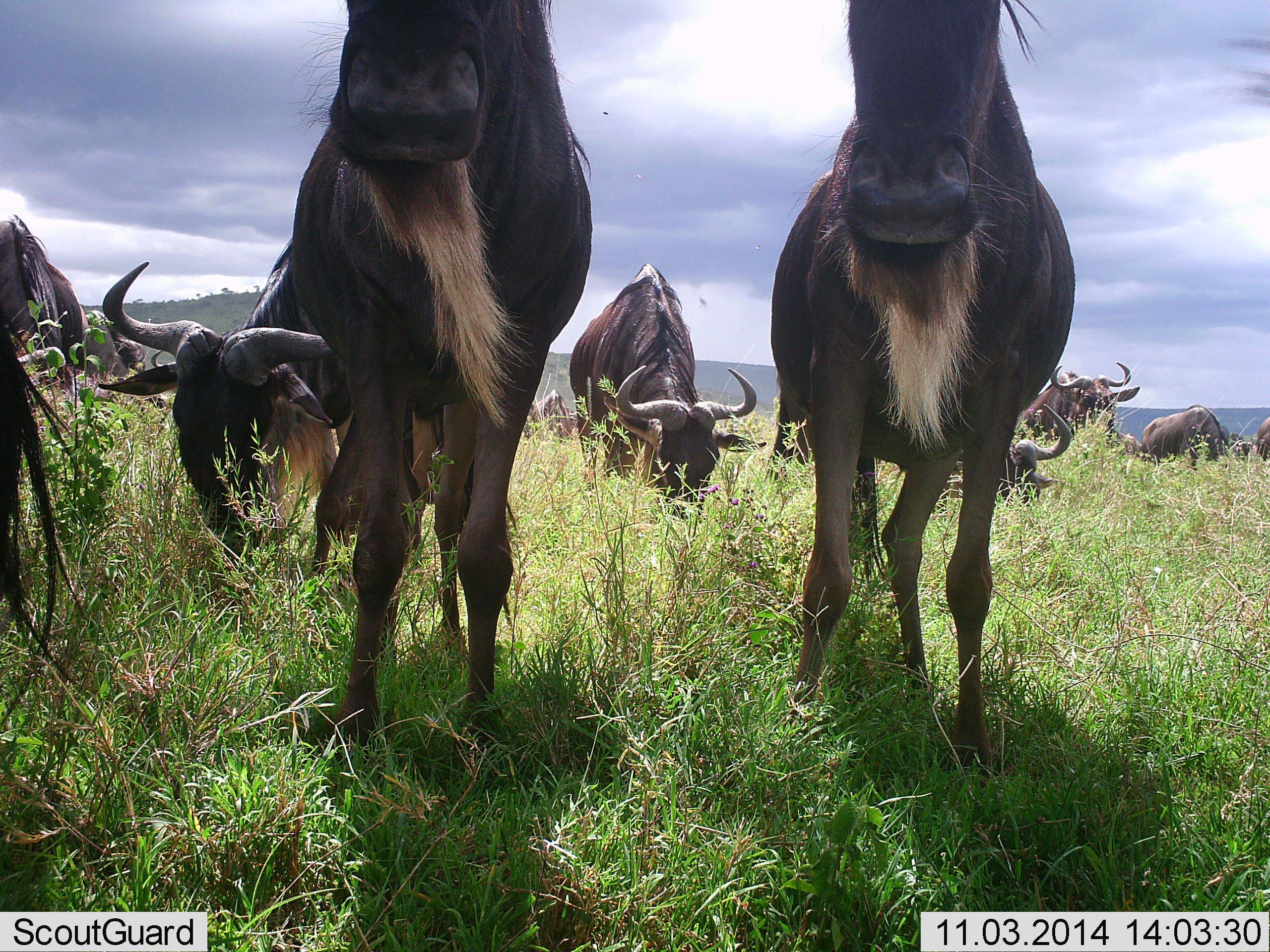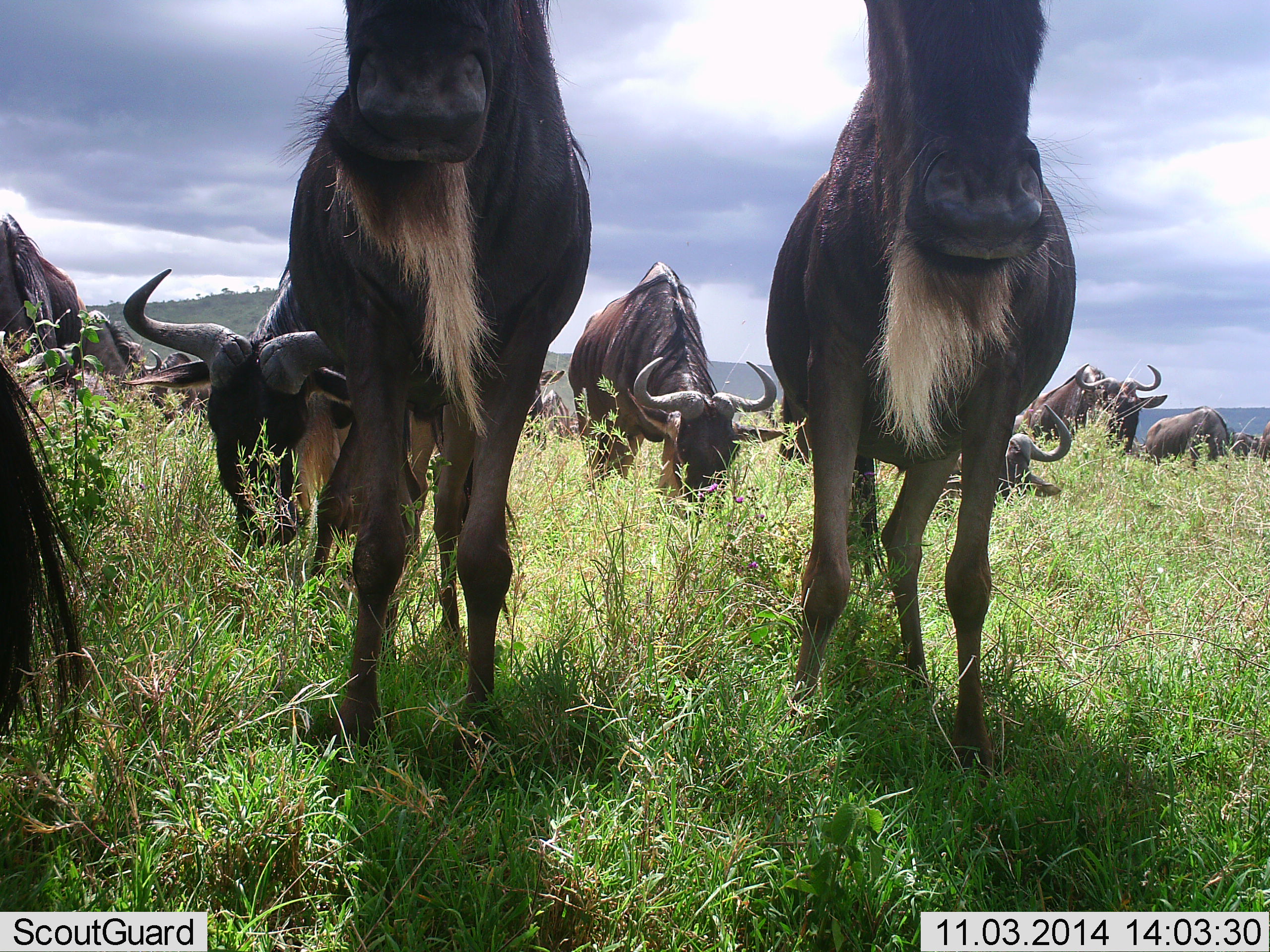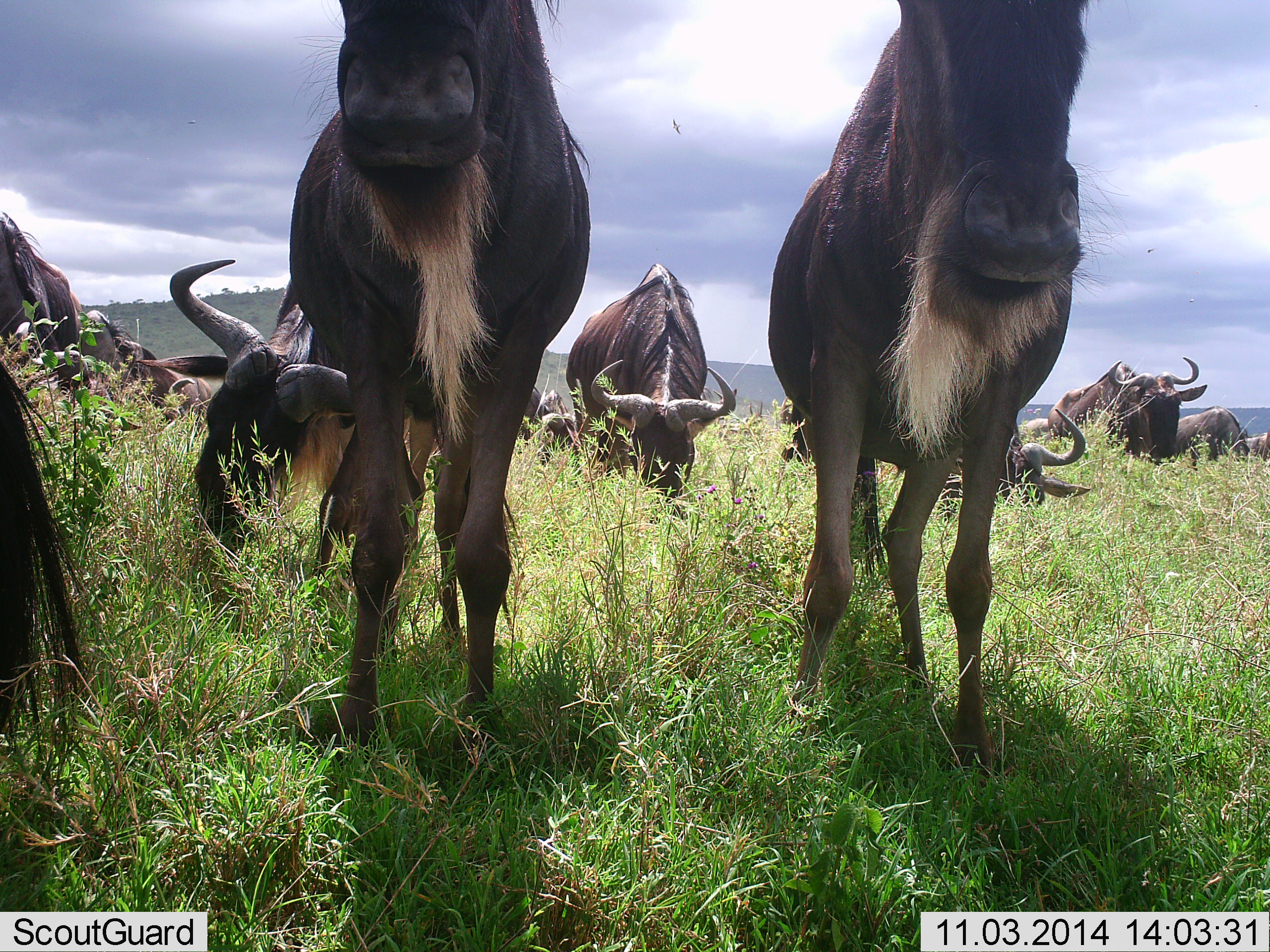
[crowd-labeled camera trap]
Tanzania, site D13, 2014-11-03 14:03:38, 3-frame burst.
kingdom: Animalia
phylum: Chordata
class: Mammalia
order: Artiodactyla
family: Bovidae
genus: Connochaetes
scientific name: Connochaetes taurinus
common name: blue wildebeest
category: wildebeest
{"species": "wildebeest (blue wildebeest) (Connochaetes taurinus)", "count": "11-50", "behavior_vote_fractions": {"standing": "70%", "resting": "30%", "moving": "20%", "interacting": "0%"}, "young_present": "0%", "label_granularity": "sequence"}